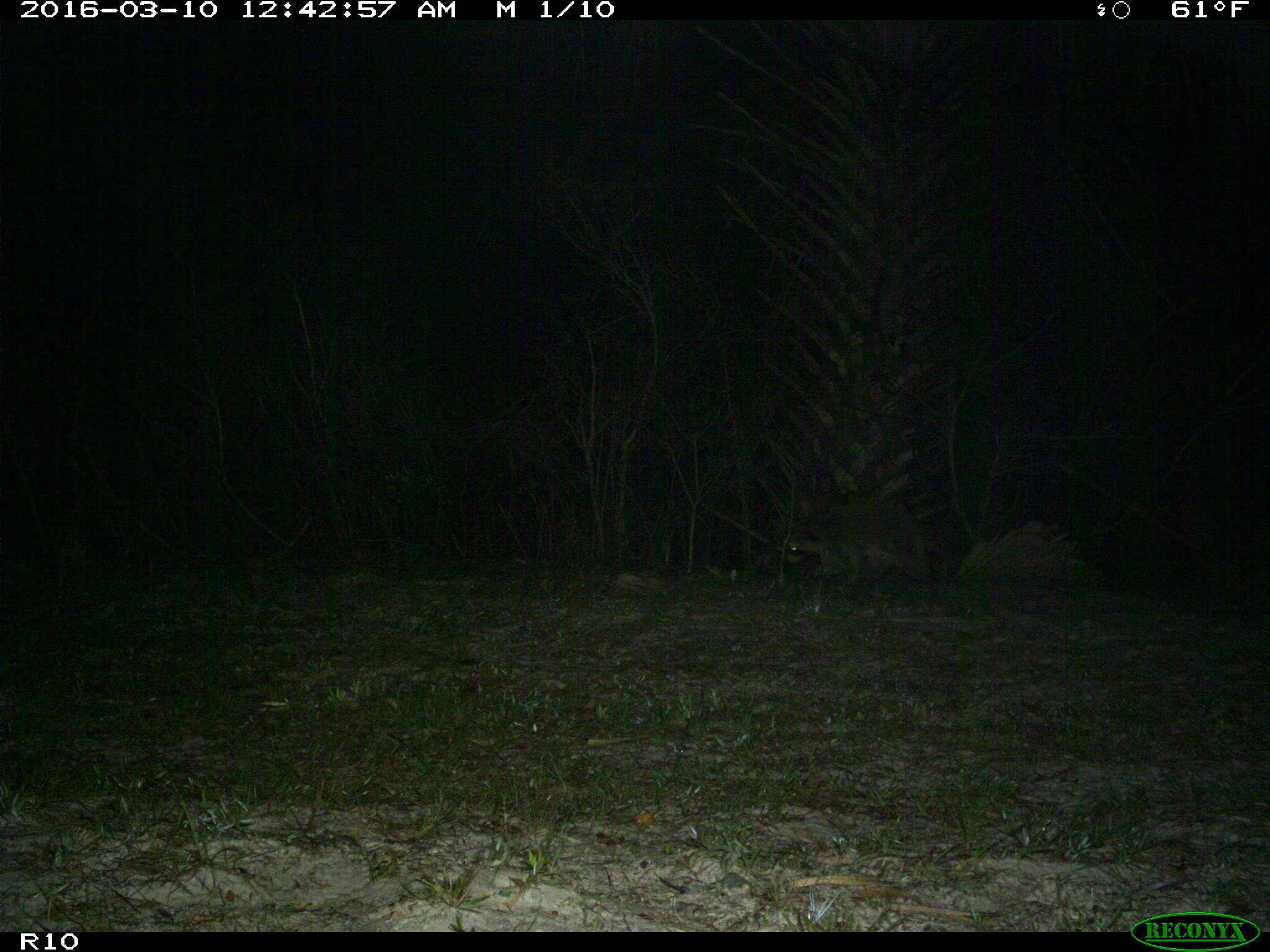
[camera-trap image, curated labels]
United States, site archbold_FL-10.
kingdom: Animalia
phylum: Chordata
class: Mammalia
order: Carnivora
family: Procyonidae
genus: Procyon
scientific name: Procyon lotor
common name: common raccoon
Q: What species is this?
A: Procyon lotor (common raccoon).